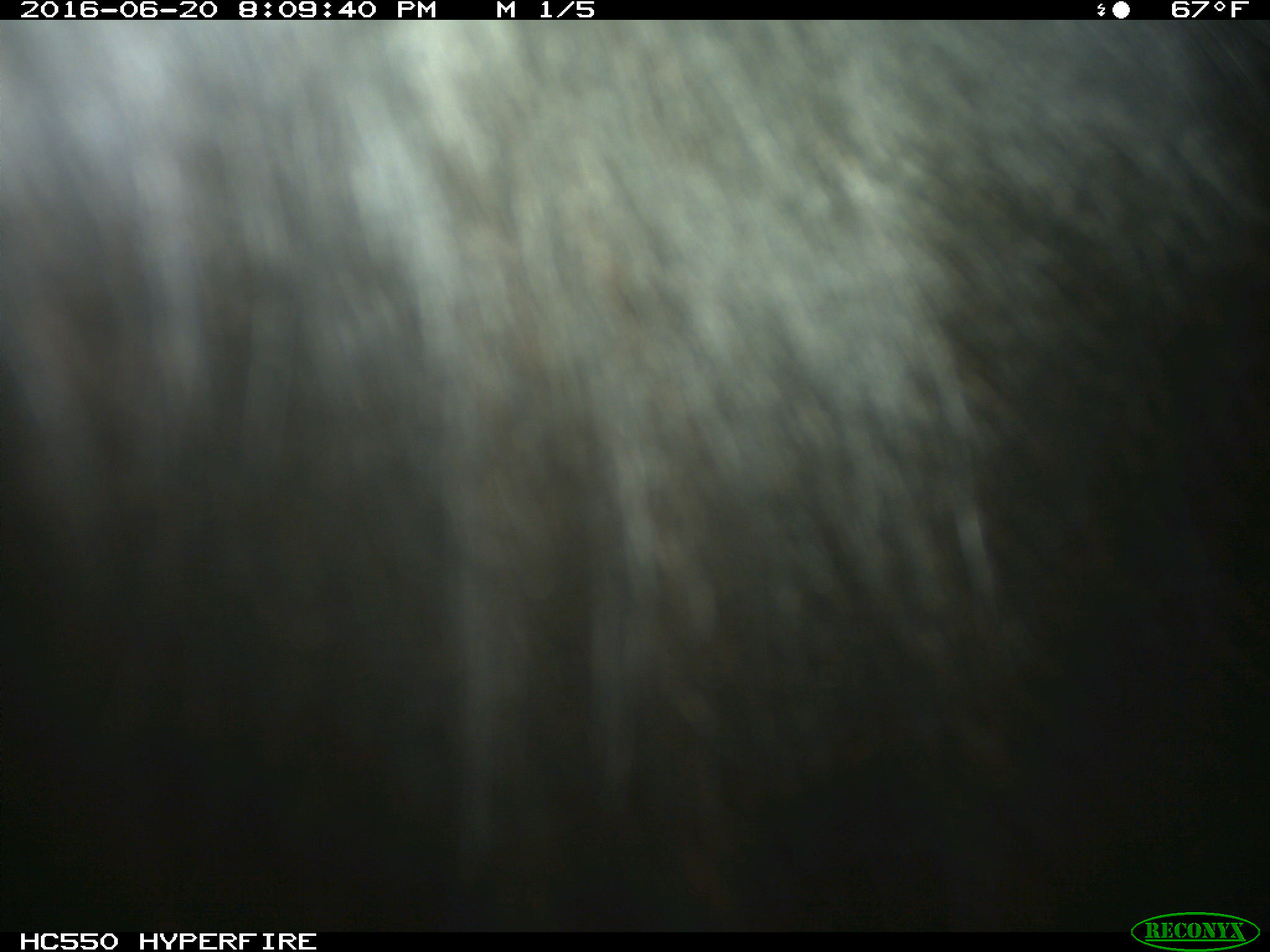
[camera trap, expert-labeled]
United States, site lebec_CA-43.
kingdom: Animalia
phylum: Chordata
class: Mammalia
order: Artiodactyla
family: Bovidae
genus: Bos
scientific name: Bos taurus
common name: domestic cow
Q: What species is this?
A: Bos taurus (domestic cow).